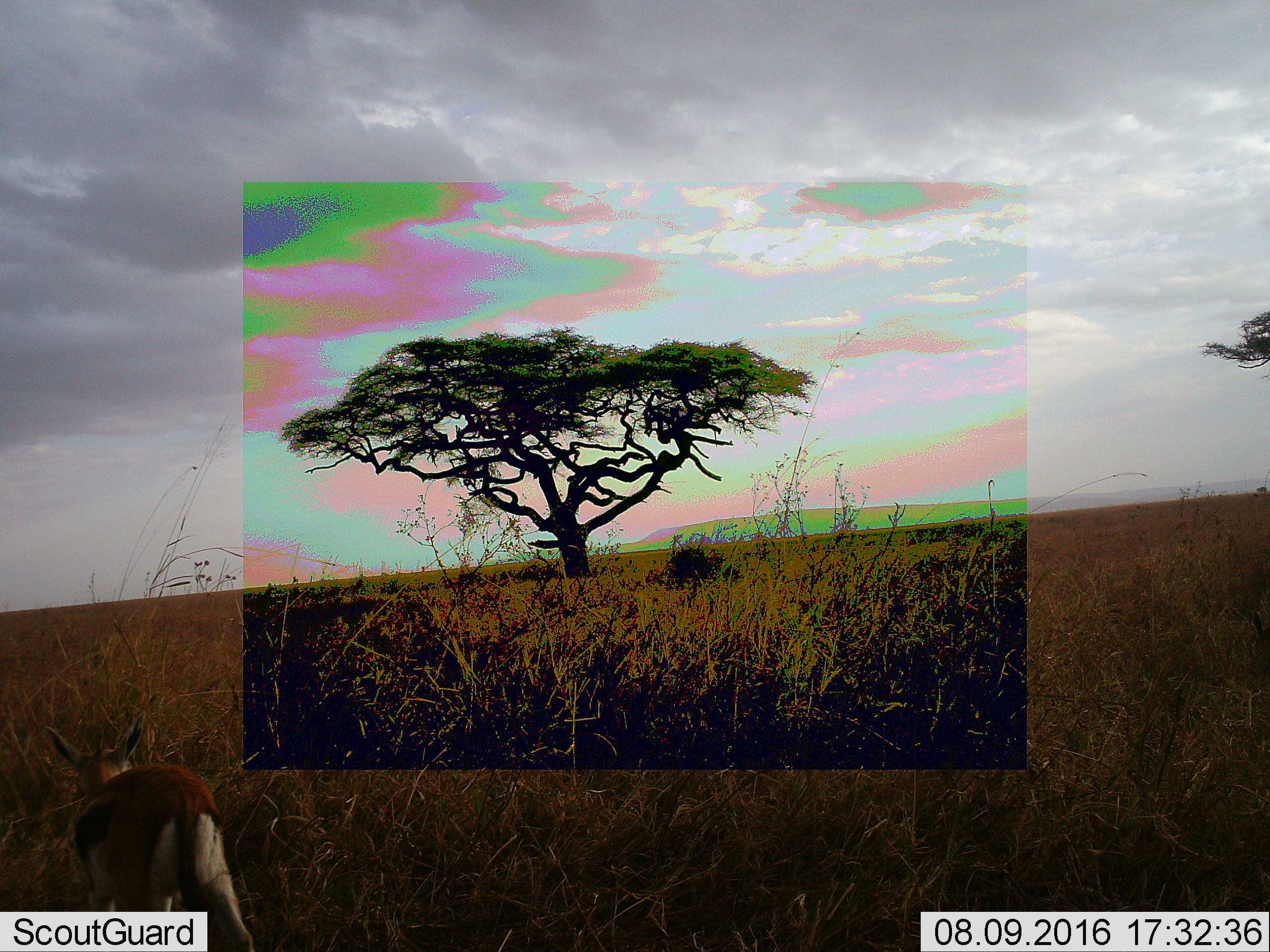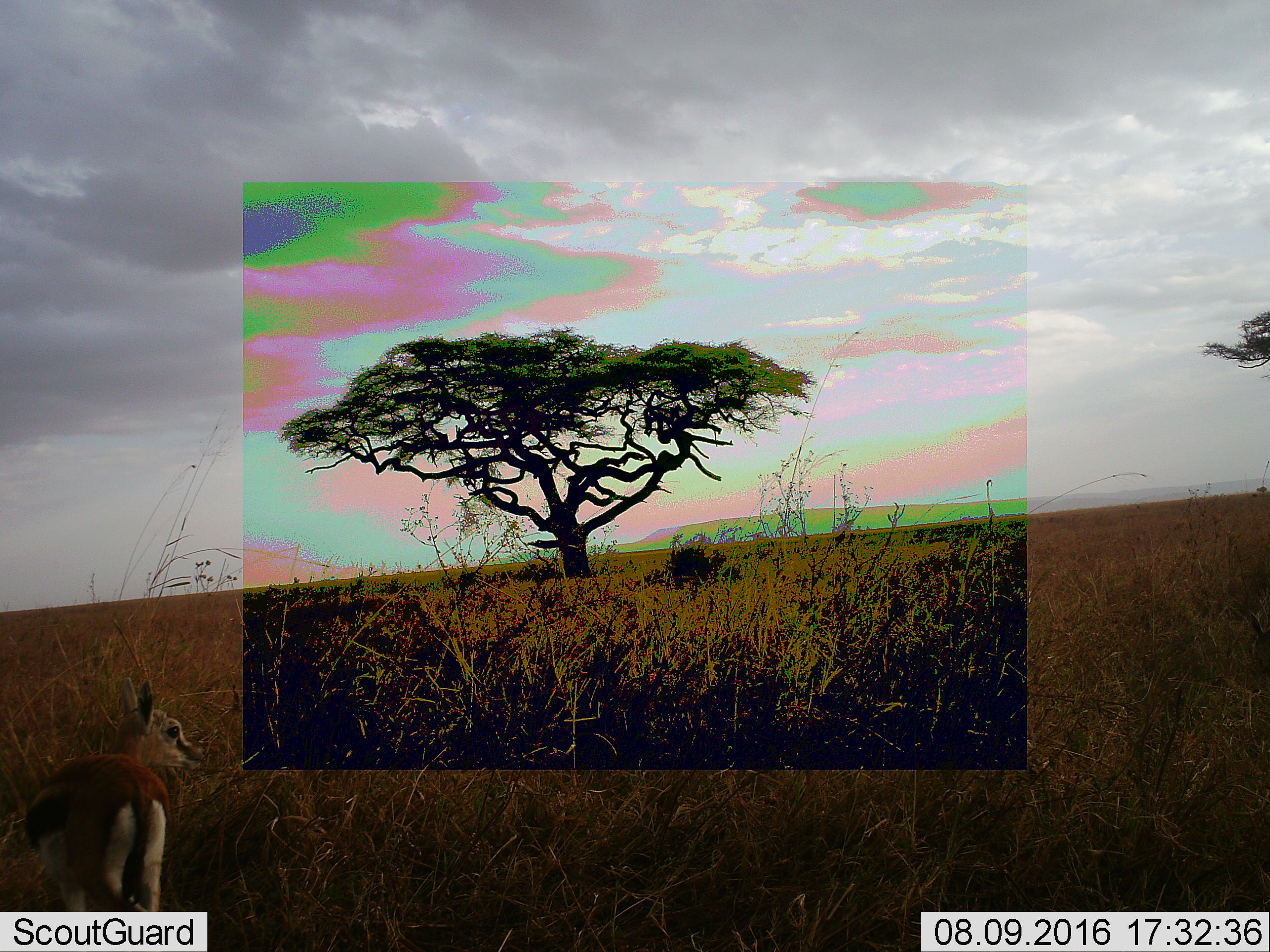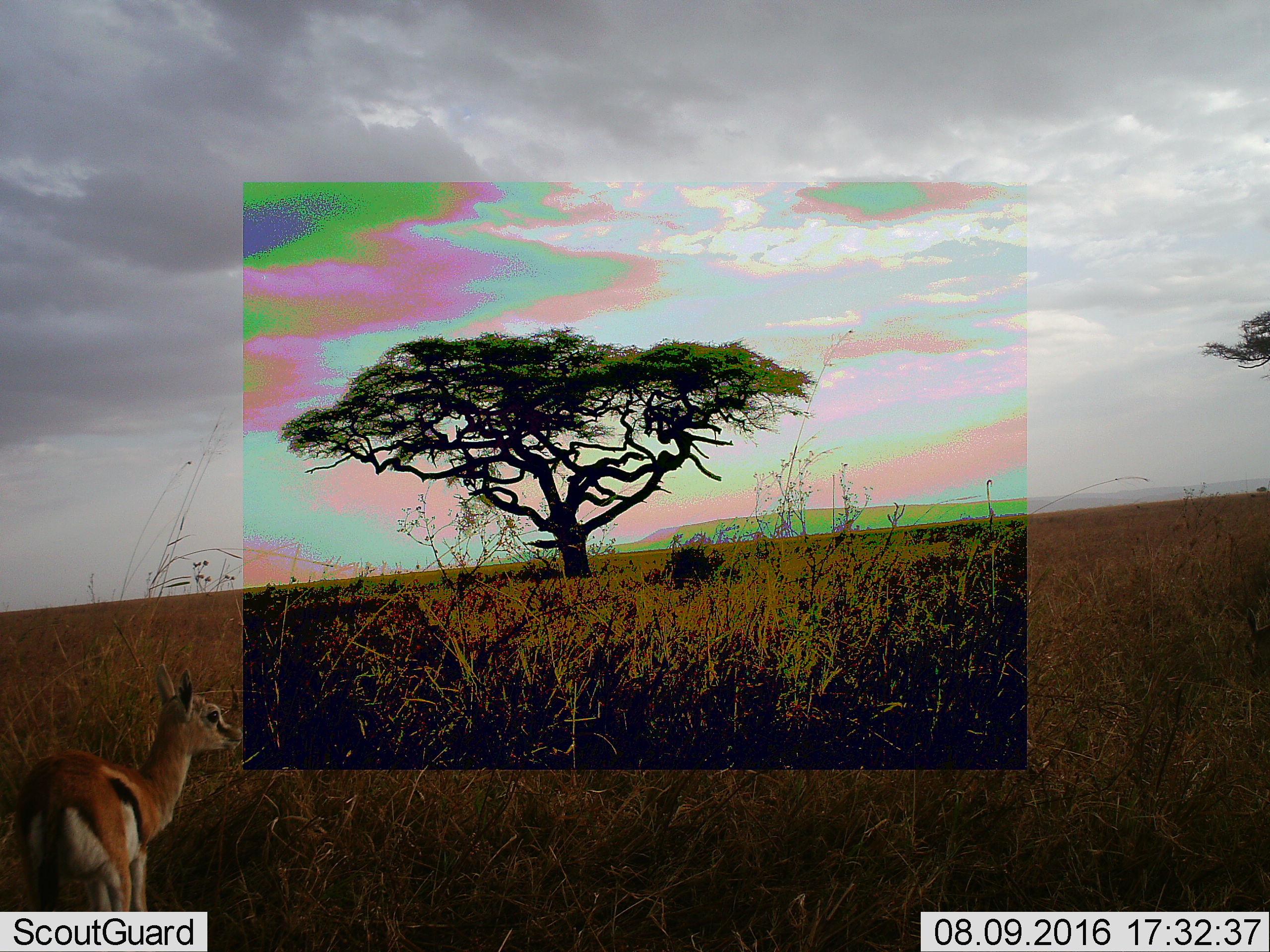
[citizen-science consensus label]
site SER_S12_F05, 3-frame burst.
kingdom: Animalia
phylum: Chordata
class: Mammalia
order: Artiodactyla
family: Bovidae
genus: Eudorcas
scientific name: Eudorcas thomsonii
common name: thomson's gazelle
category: gazellethomsons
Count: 1.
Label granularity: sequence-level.